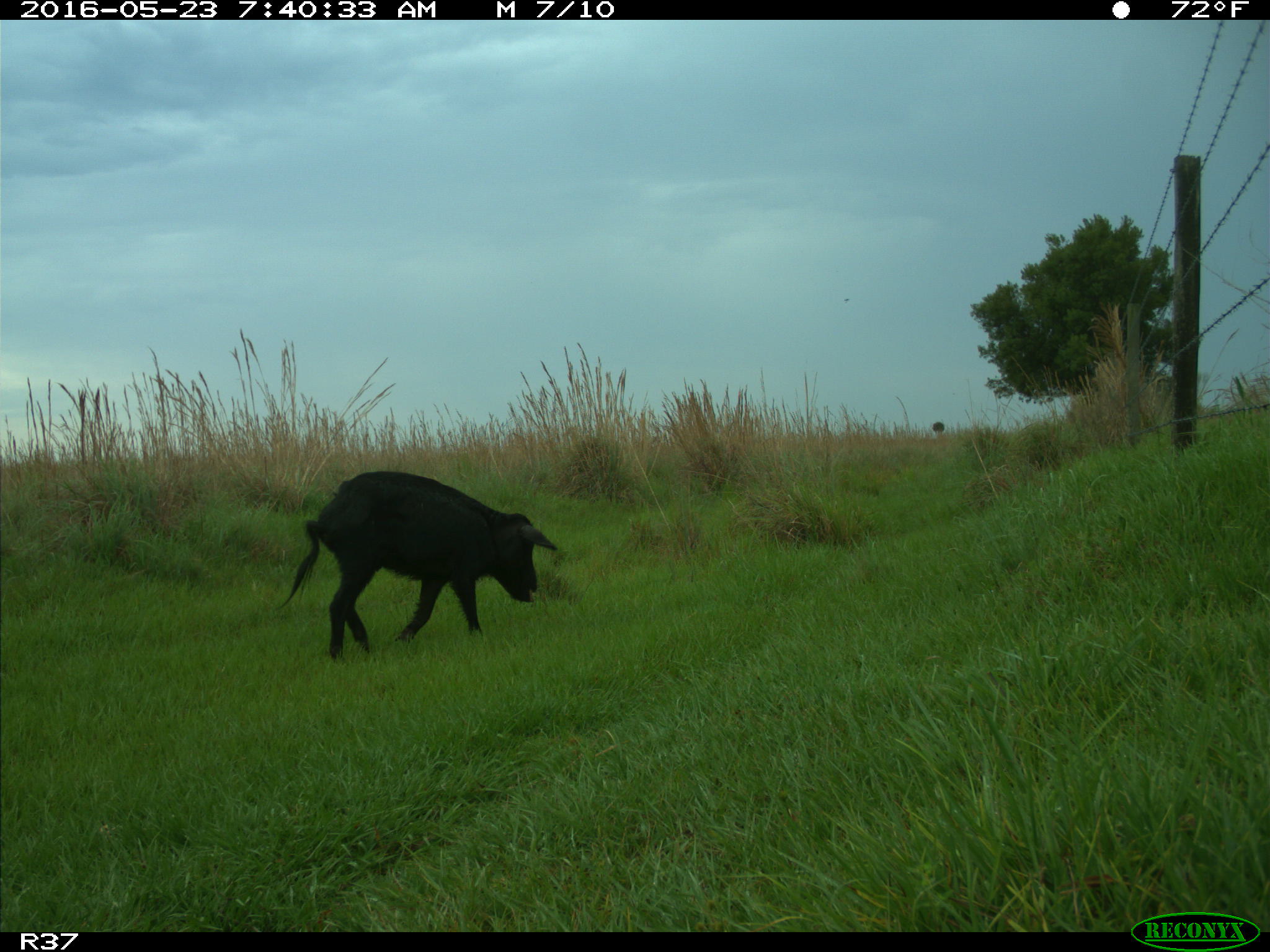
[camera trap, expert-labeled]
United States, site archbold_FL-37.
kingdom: Animalia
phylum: Chordata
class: Mammalia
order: Artiodactyla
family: Suidae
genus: Sus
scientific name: Sus scrofa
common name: wild boar